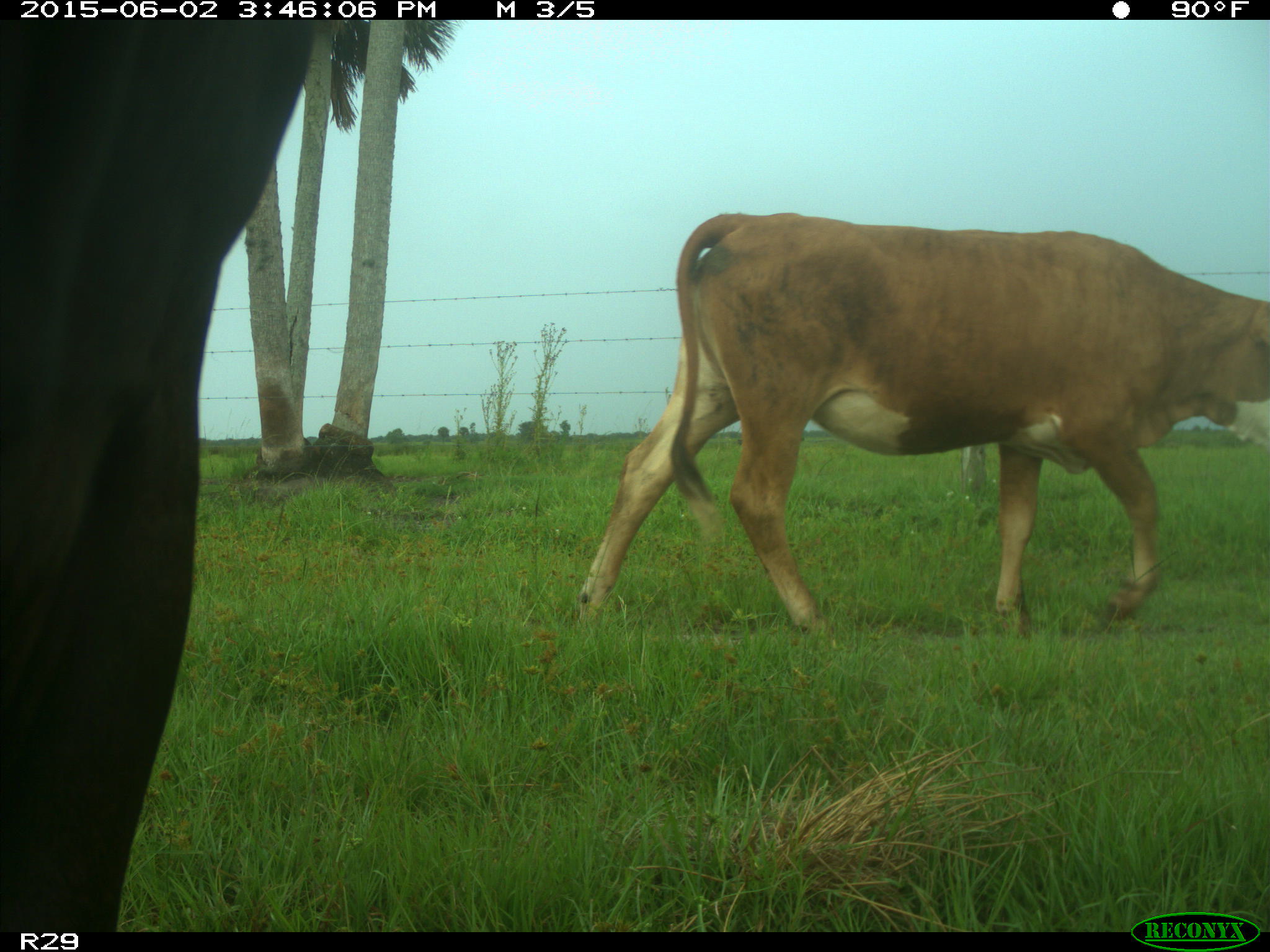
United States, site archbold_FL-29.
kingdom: Animalia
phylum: Chordata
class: Mammalia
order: Artiodactyla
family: Bovidae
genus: Bos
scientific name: Bos taurus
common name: domestic cow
Bos taurus (domestic cow).